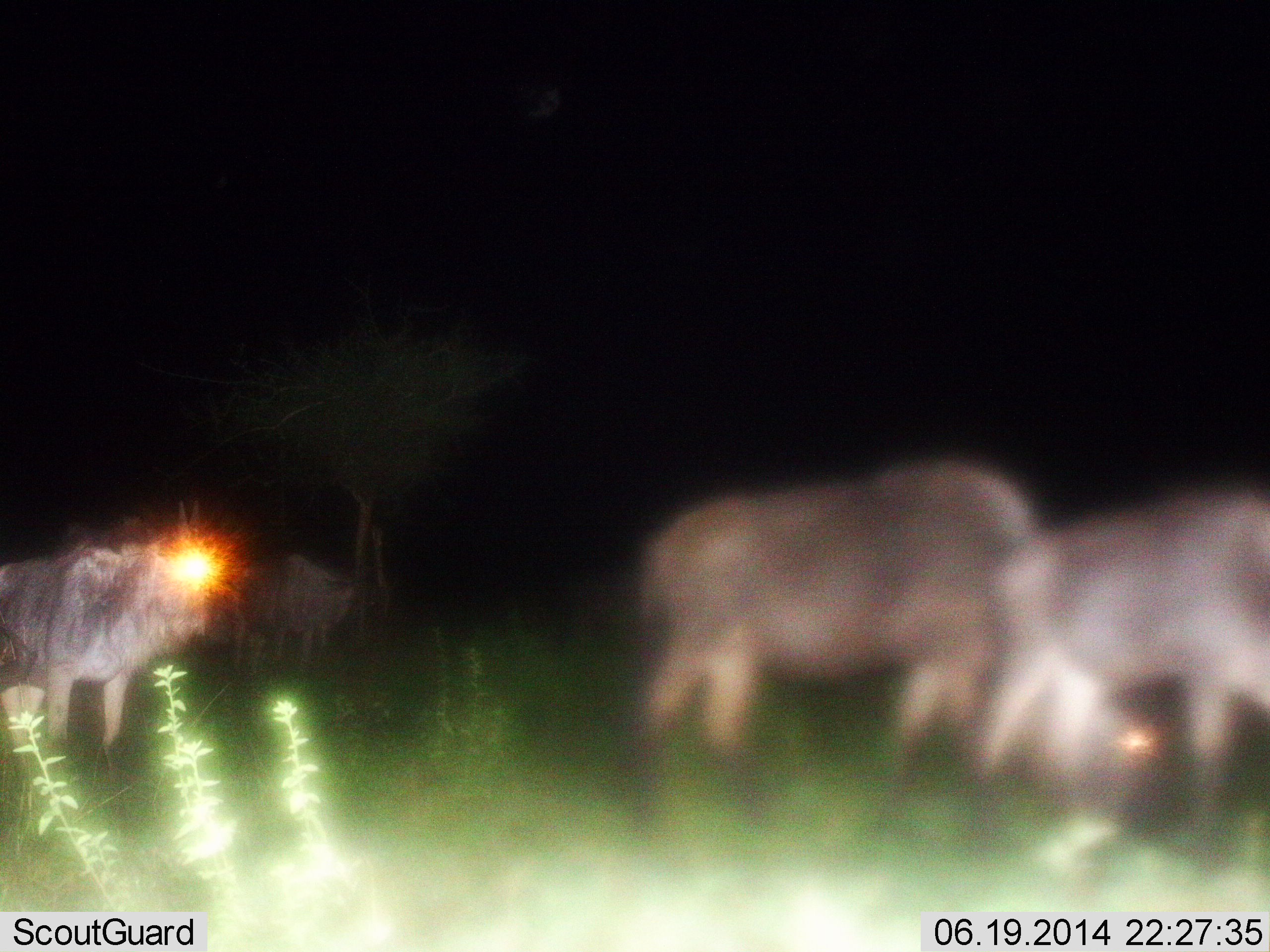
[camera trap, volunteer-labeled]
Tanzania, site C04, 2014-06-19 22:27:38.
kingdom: Animalia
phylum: Chordata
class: Mammalia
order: Artiodactyla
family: Bovidae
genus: Connochaetes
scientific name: Connochaetes taurinus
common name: blue wildebeest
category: wildebeest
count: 4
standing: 70%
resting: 0%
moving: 40%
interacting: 0%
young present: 0%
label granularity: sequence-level